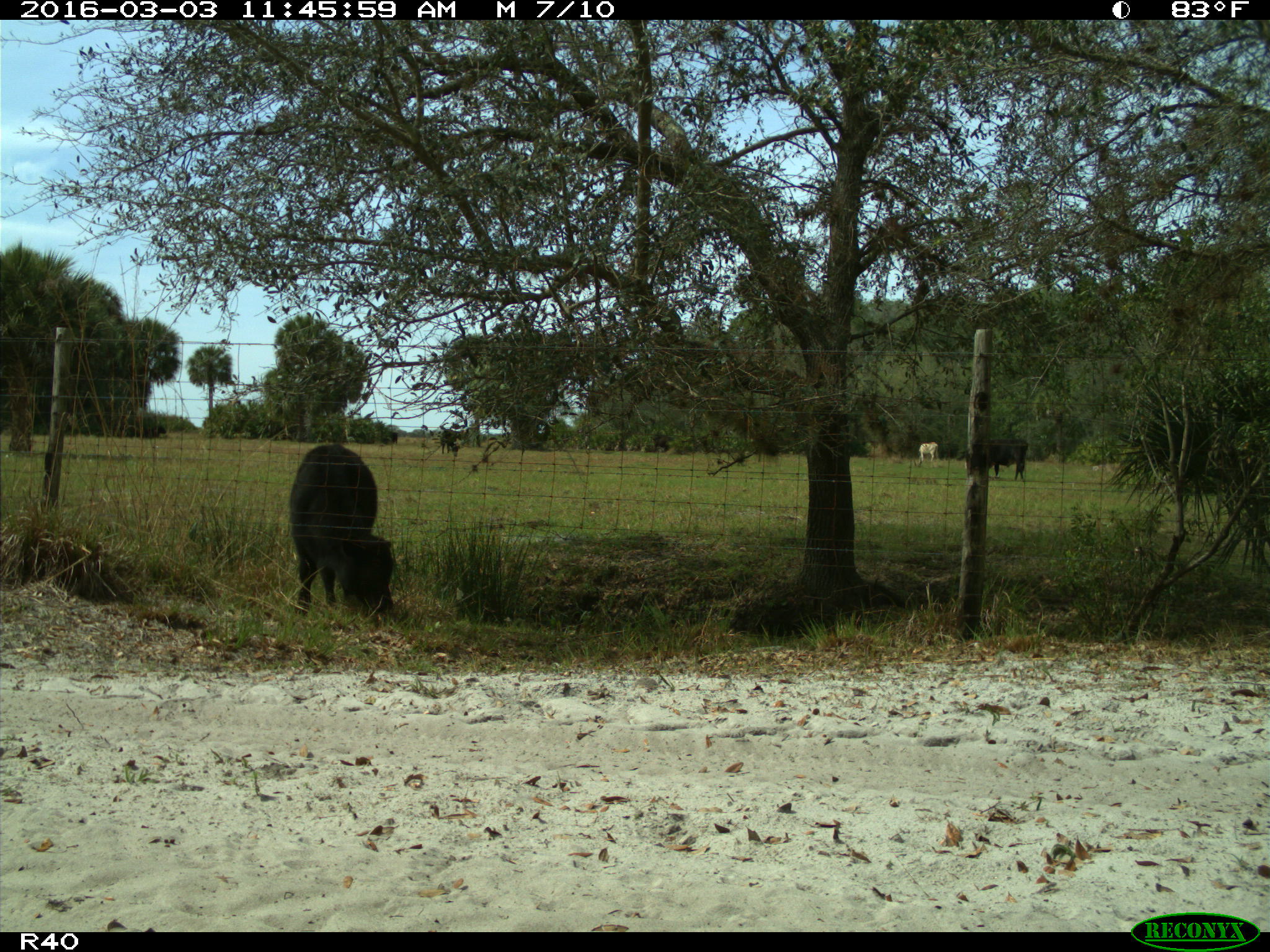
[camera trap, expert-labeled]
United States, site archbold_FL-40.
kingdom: Animalia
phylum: Chordata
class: Mammalia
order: Artiodactyla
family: Bovidae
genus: Bos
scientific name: Bos taurus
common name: domestic cow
Bos taurus (domestic cow).